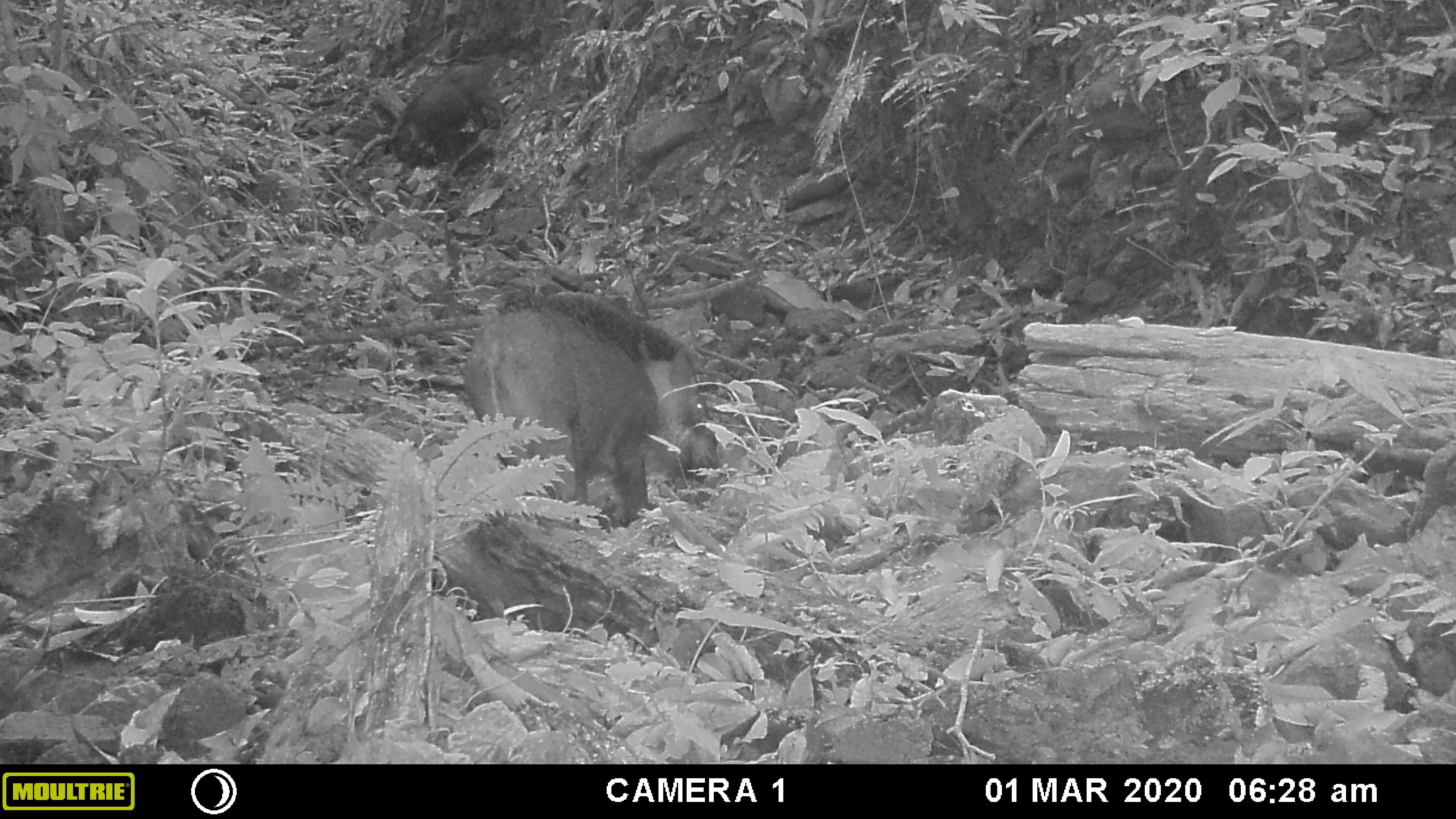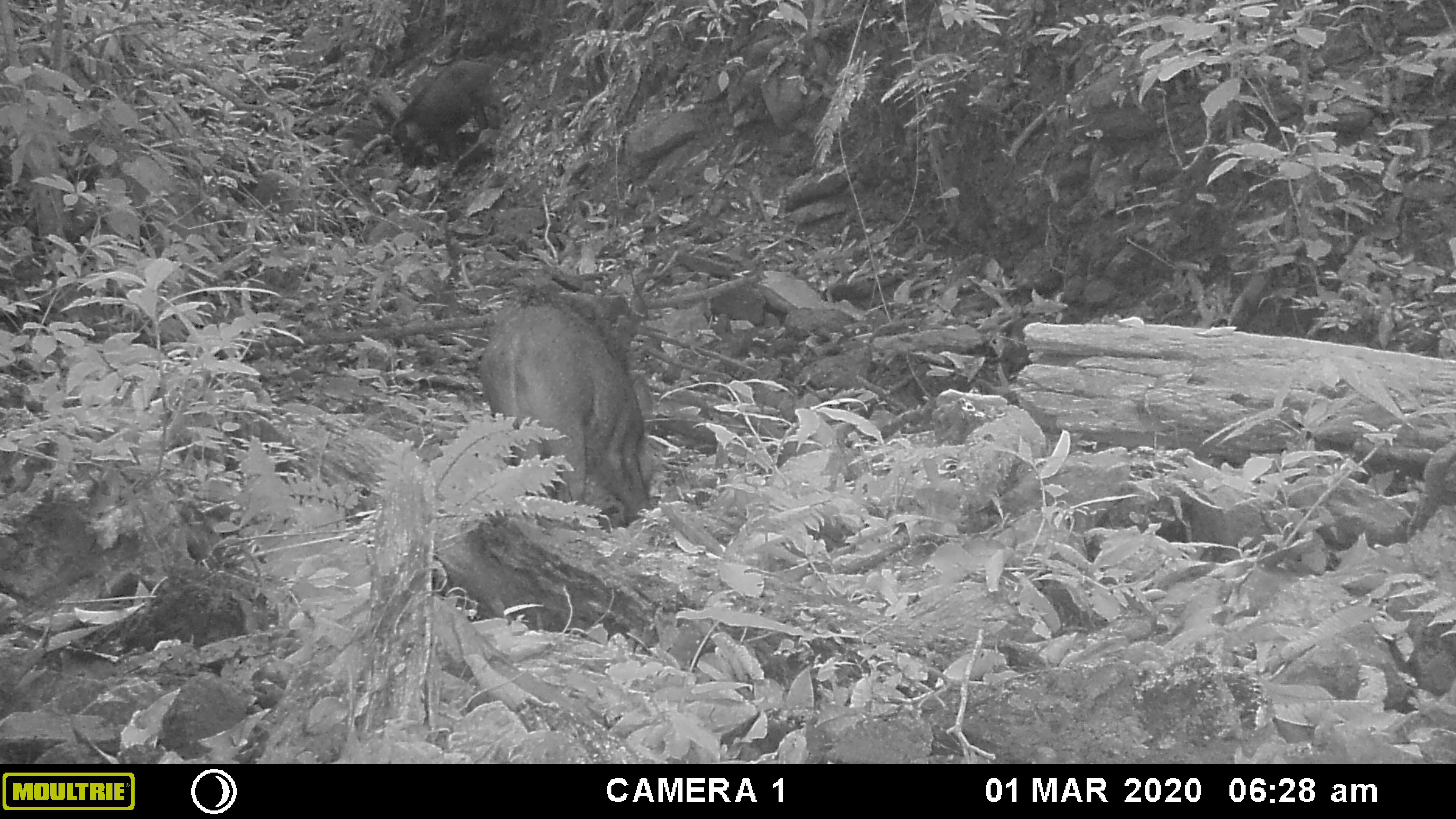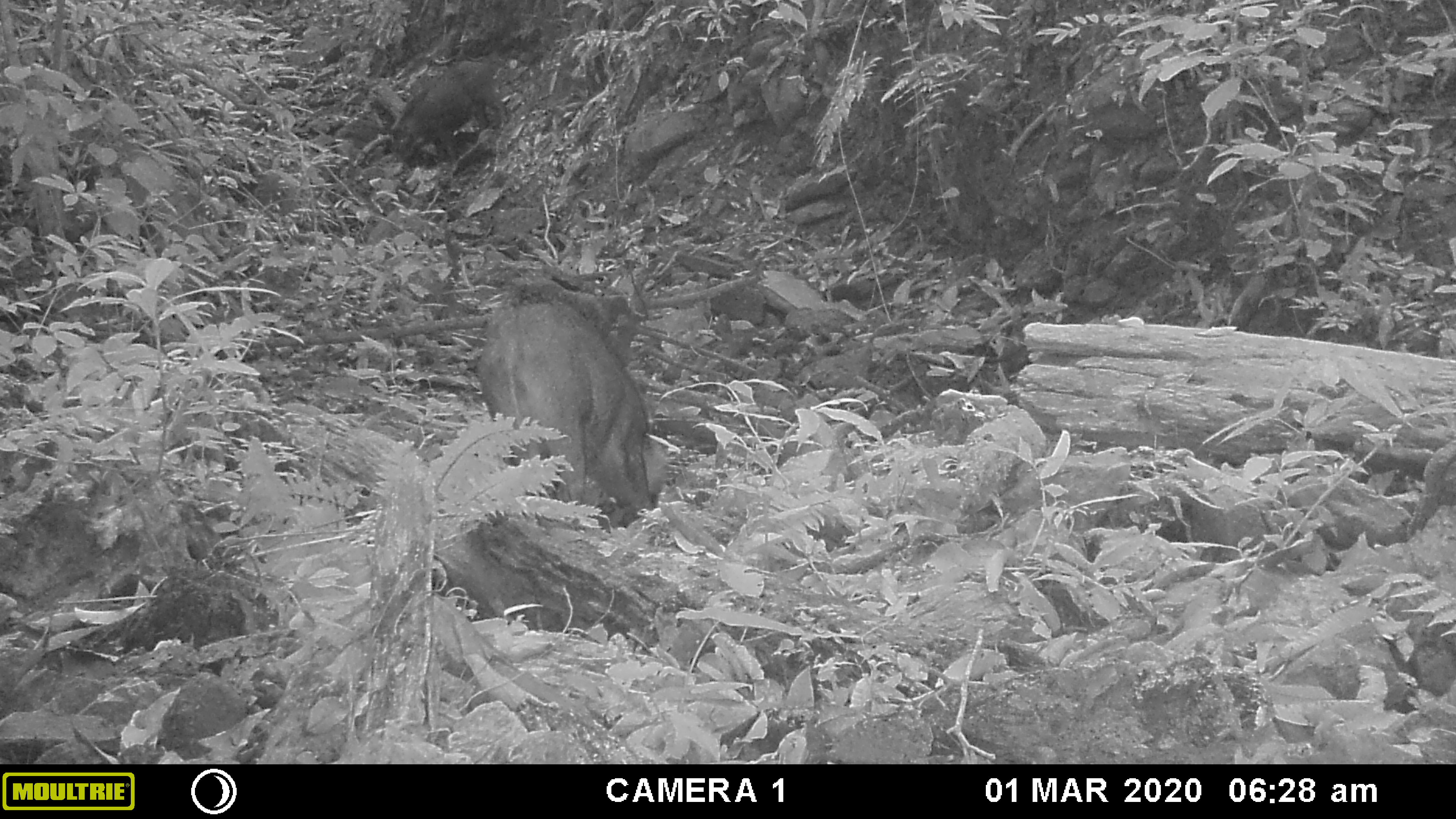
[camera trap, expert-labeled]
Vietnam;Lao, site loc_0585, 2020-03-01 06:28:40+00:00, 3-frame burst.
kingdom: Animalia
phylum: Chordata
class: Mammalia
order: Artiodactyla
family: Suidae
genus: Sus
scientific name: Sus scrofa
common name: eurasian wild pig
Eurasian wild pig (Sus scrofa). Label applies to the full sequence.